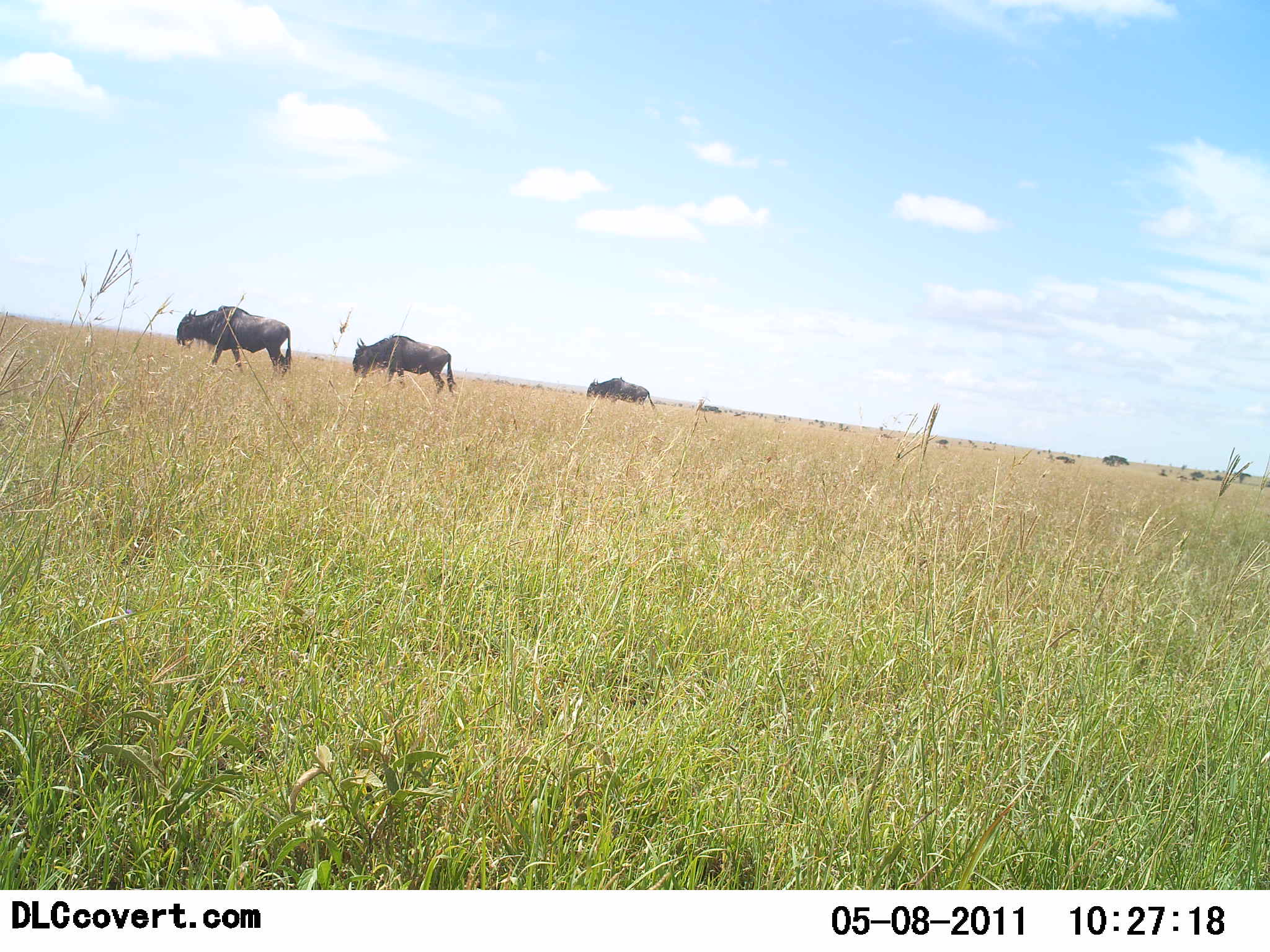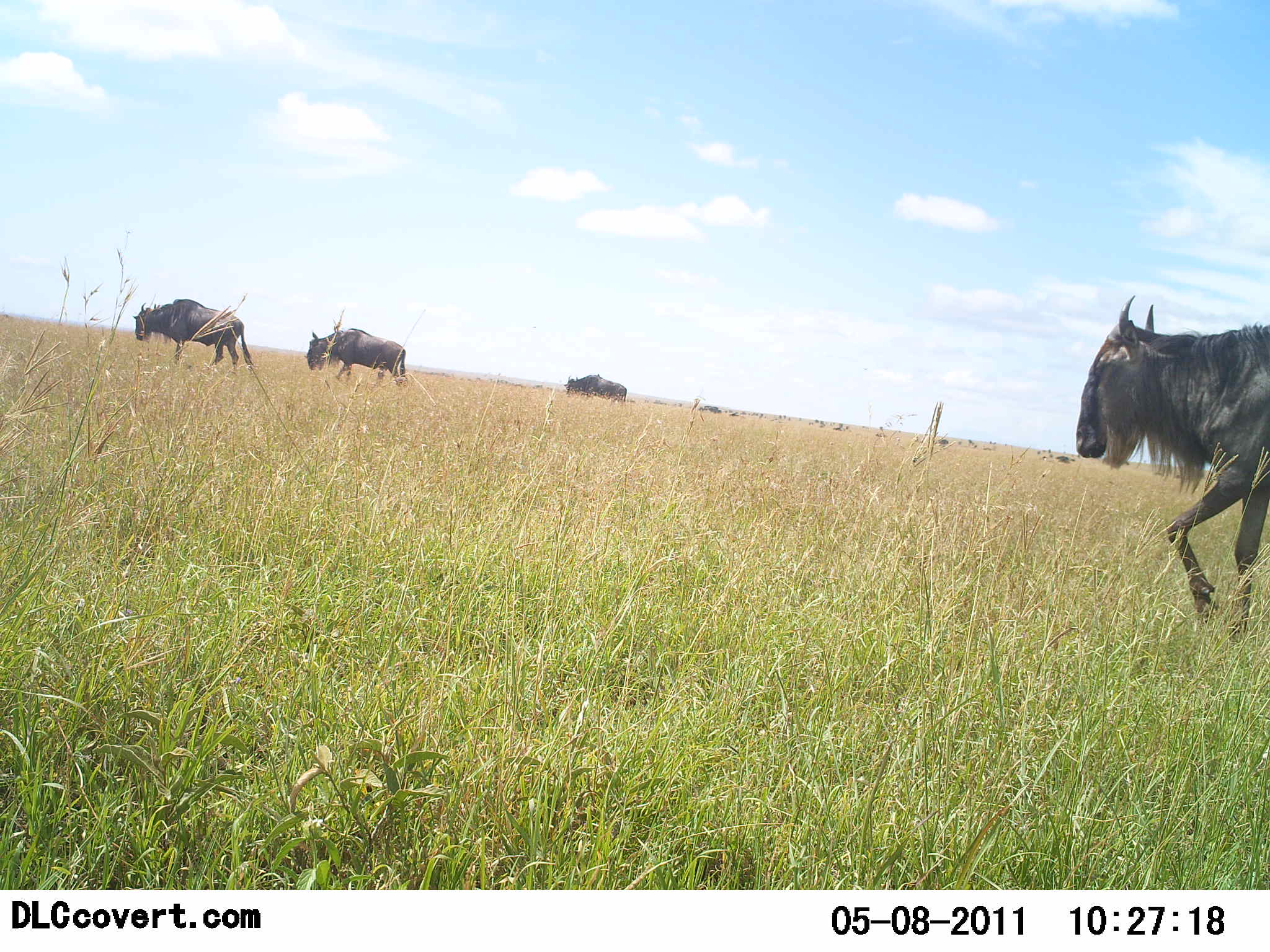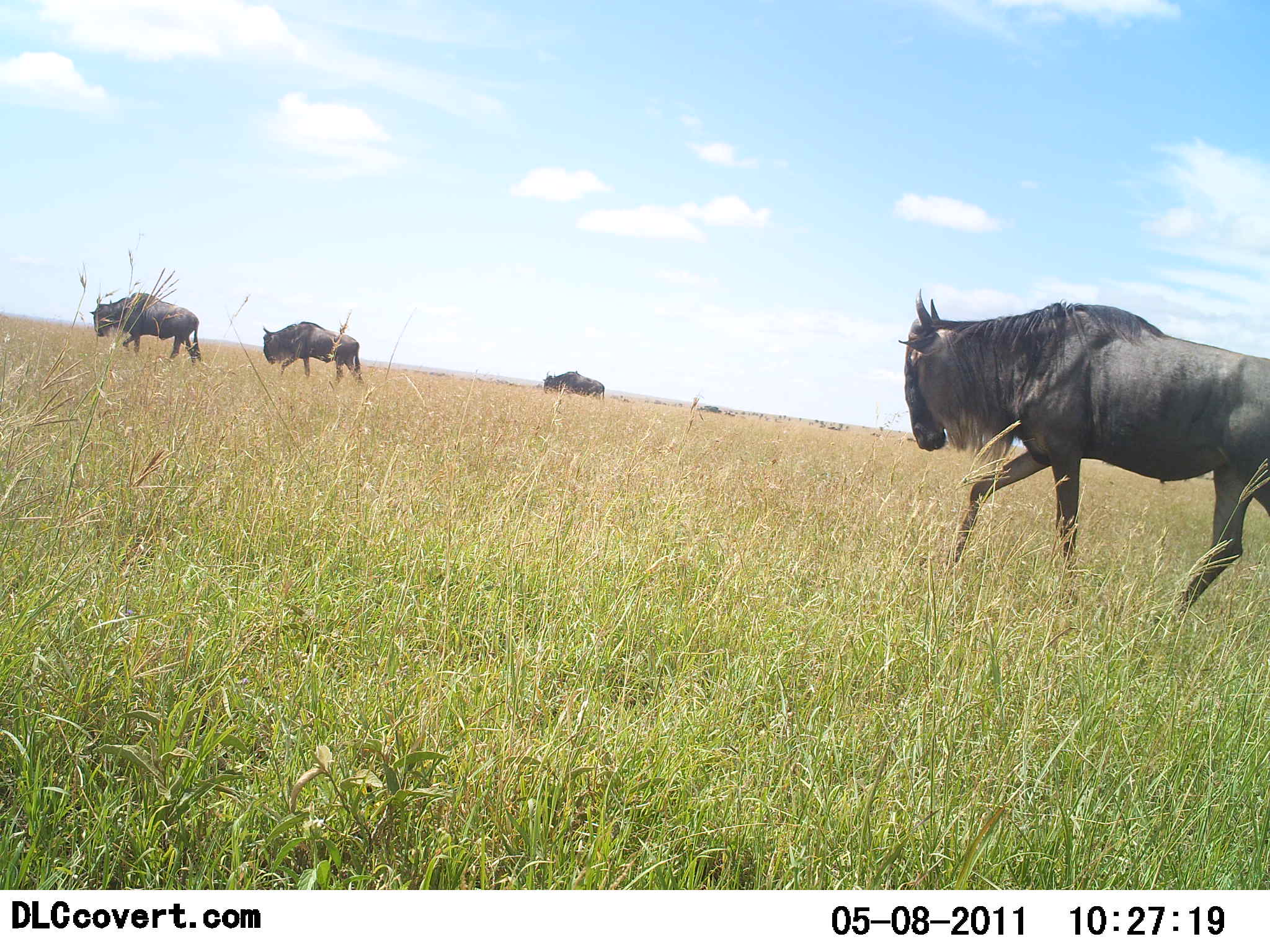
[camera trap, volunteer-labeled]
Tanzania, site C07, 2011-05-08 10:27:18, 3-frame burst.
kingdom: Animalia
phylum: Chordata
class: Mammalia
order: Artiodactyla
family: Bovidae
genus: Connochaetes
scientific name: Connochaetes taurinus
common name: blue wildebeest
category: wildebeest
Wildebeest (blue wildebeest) (Connochaetes taurinus), count 4. Behavior (volunteer vote fractions): standing 15%, resting 0%, moving 77%, interacting 0%. Young present (vote fraction): 0%. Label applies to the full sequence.